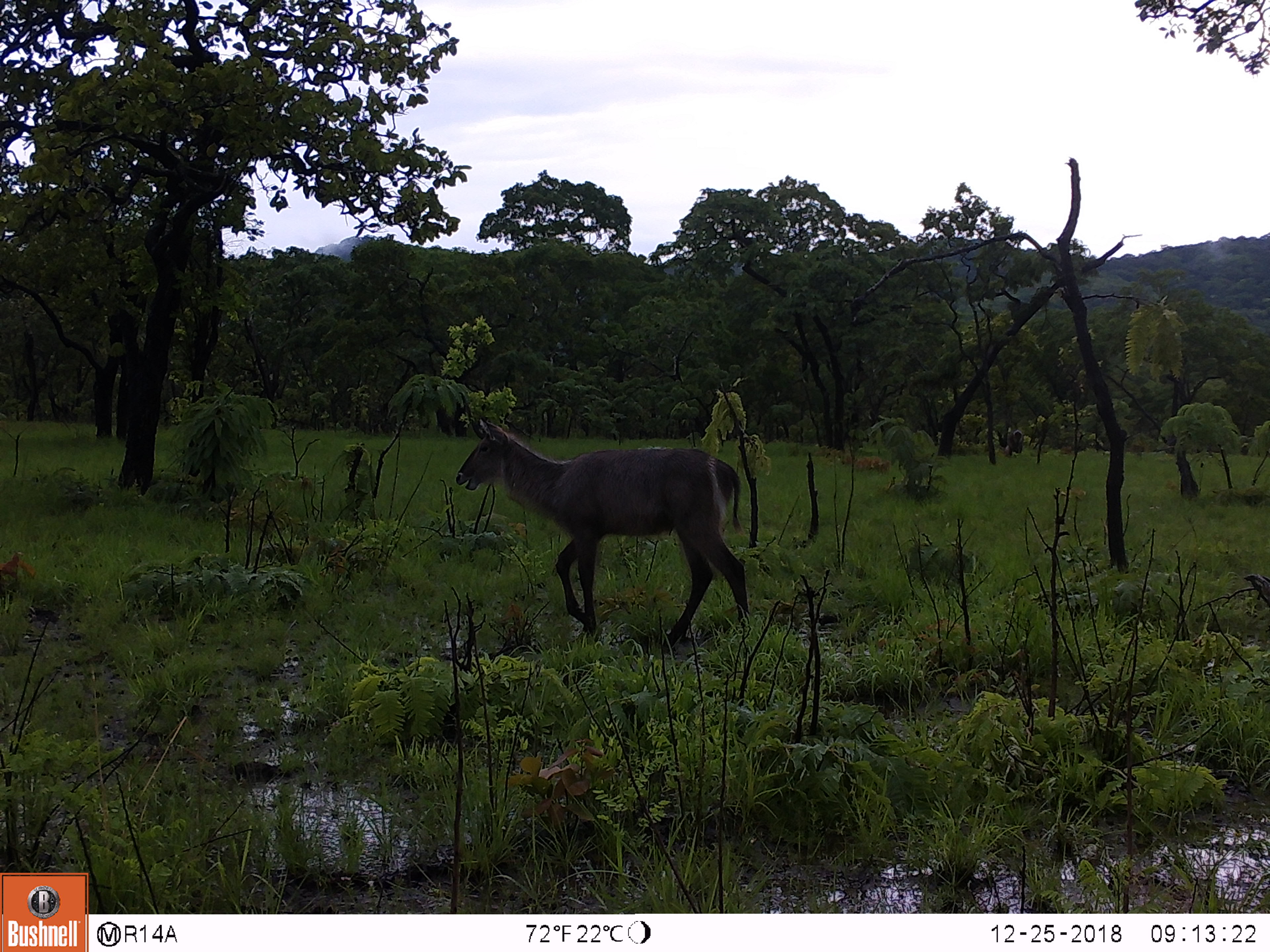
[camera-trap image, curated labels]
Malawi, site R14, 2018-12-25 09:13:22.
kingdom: Animalia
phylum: Chordata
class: Mammalia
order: Artiodactyla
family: Bovidae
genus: Kobus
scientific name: Kobus ellipsiprymnus ellipsiprymnus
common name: common waterbuck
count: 1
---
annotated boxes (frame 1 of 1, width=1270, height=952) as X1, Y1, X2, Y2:
common waterbuck: 447, 416, 762, 654